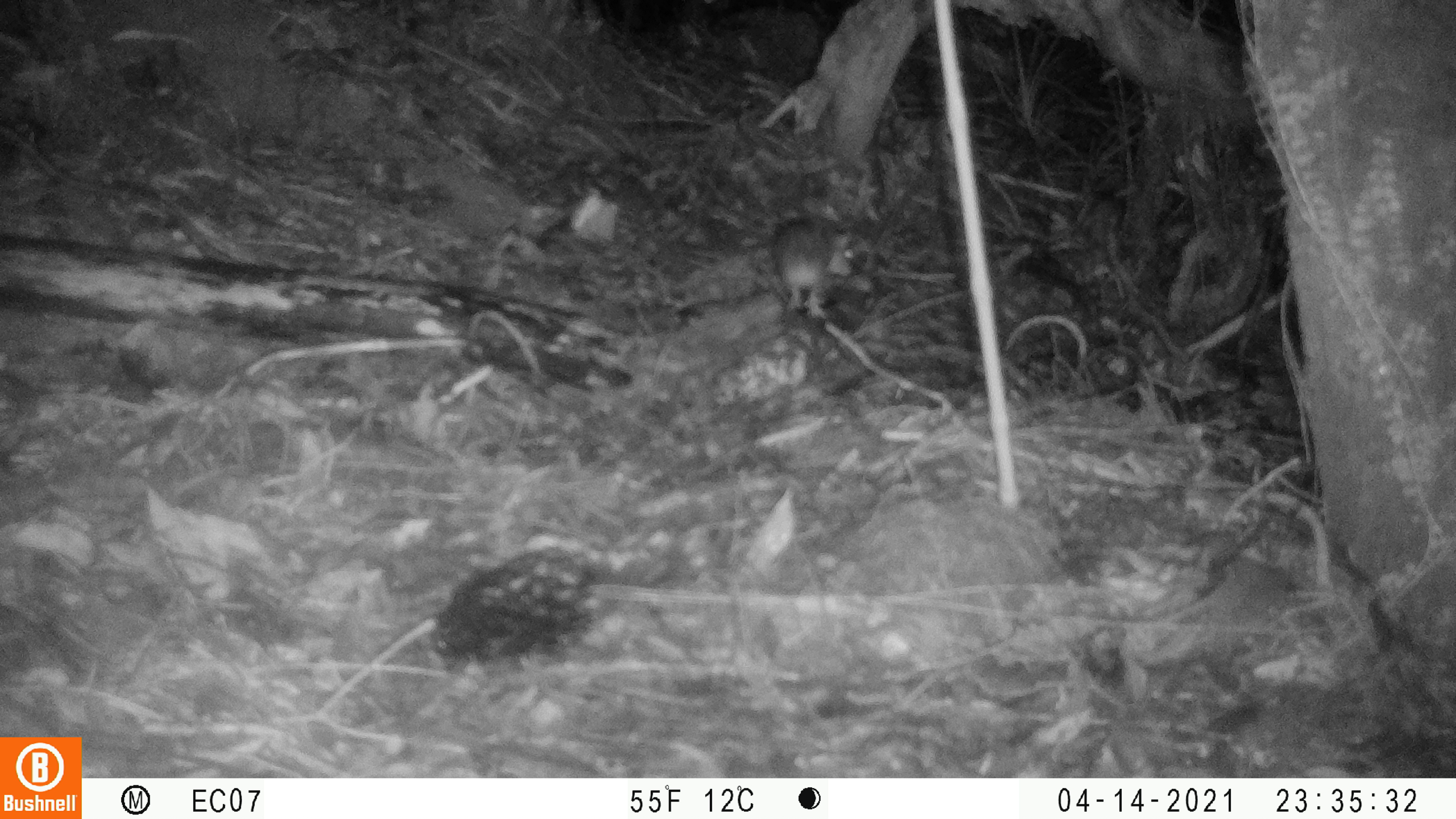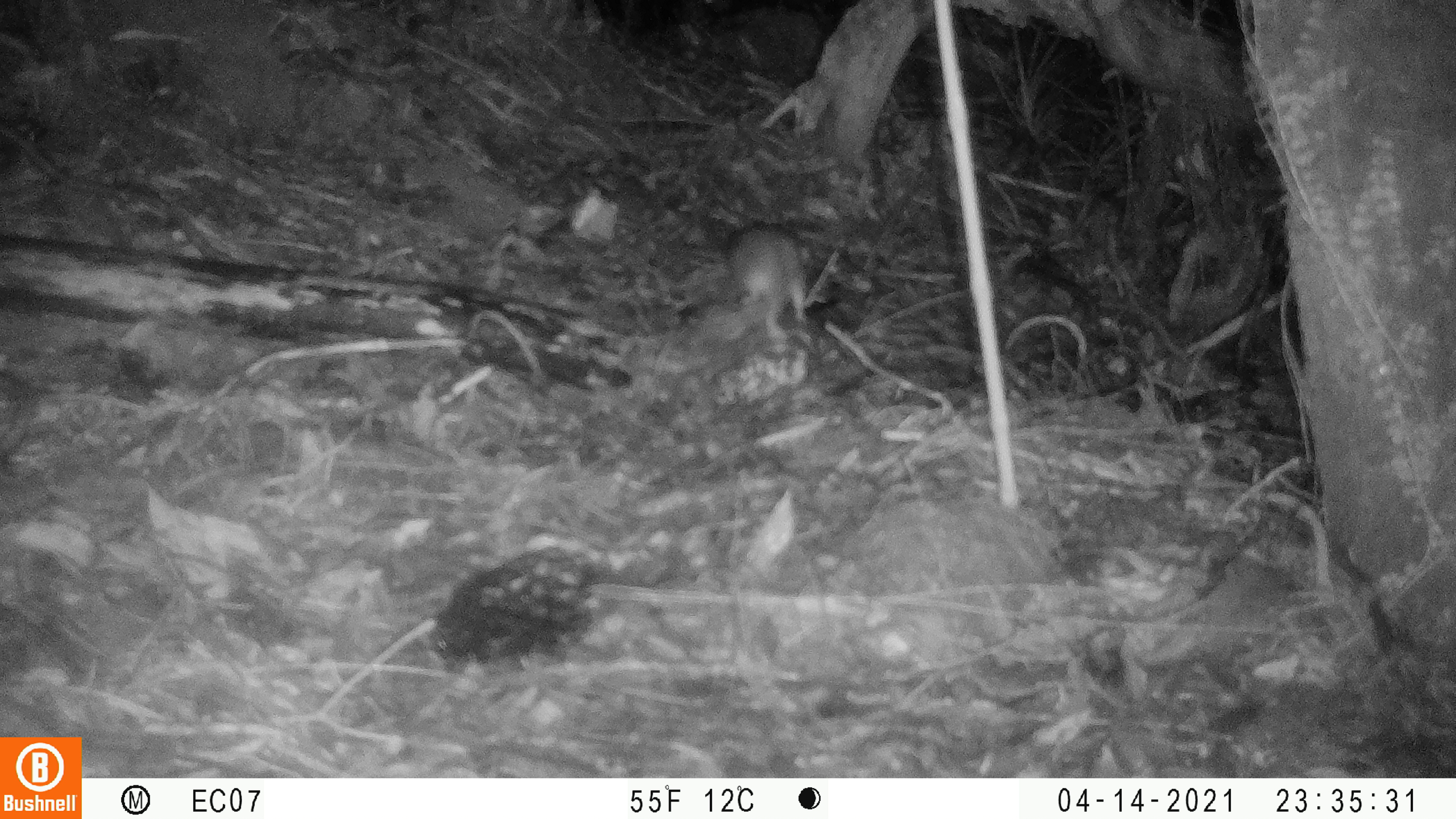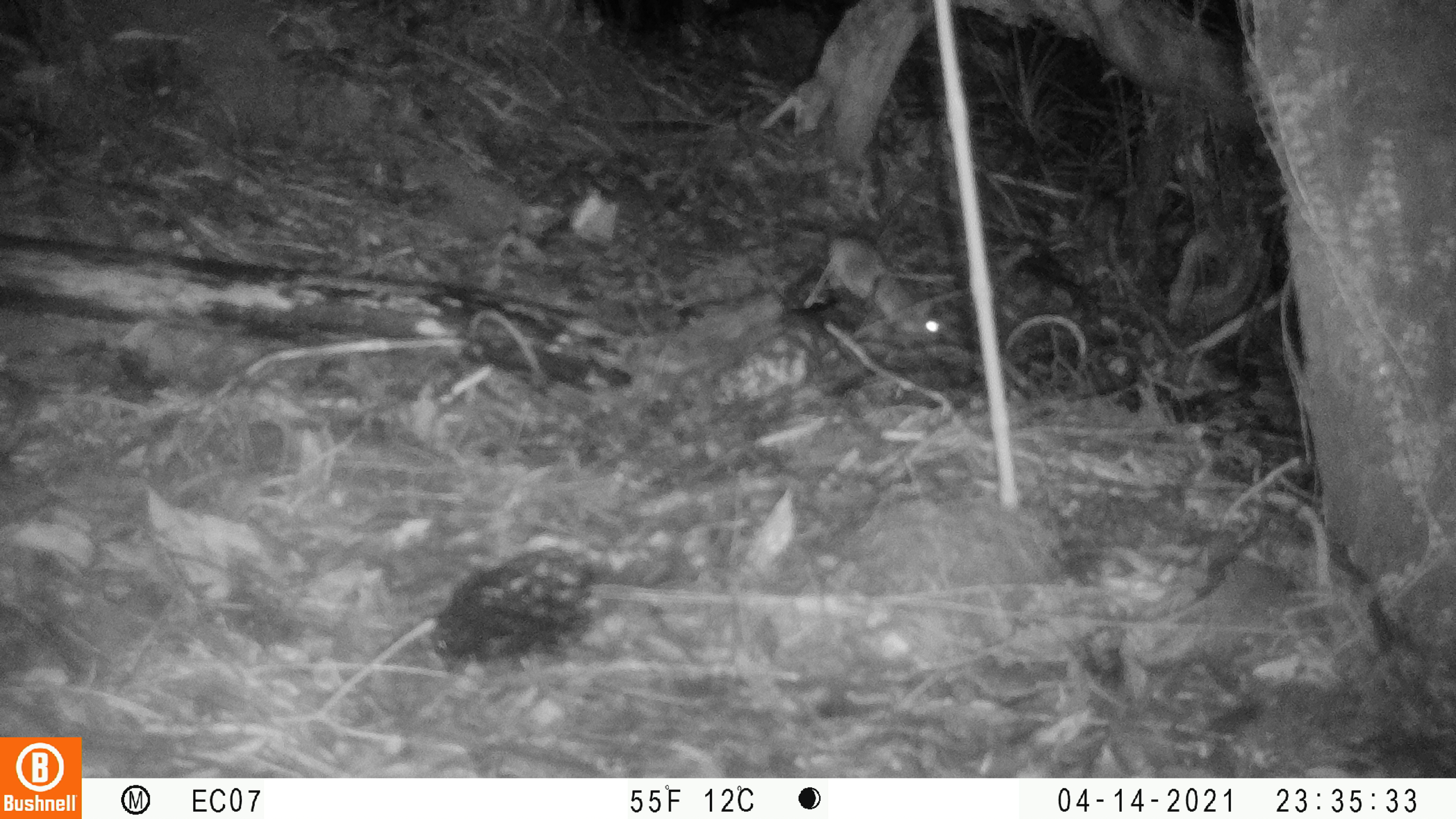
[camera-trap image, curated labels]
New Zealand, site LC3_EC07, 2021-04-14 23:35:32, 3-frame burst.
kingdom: Animalia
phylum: Chordata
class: Mammalia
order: Rodentia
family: Muridae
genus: Rattus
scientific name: Rattus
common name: rat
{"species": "rat (Rattus)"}